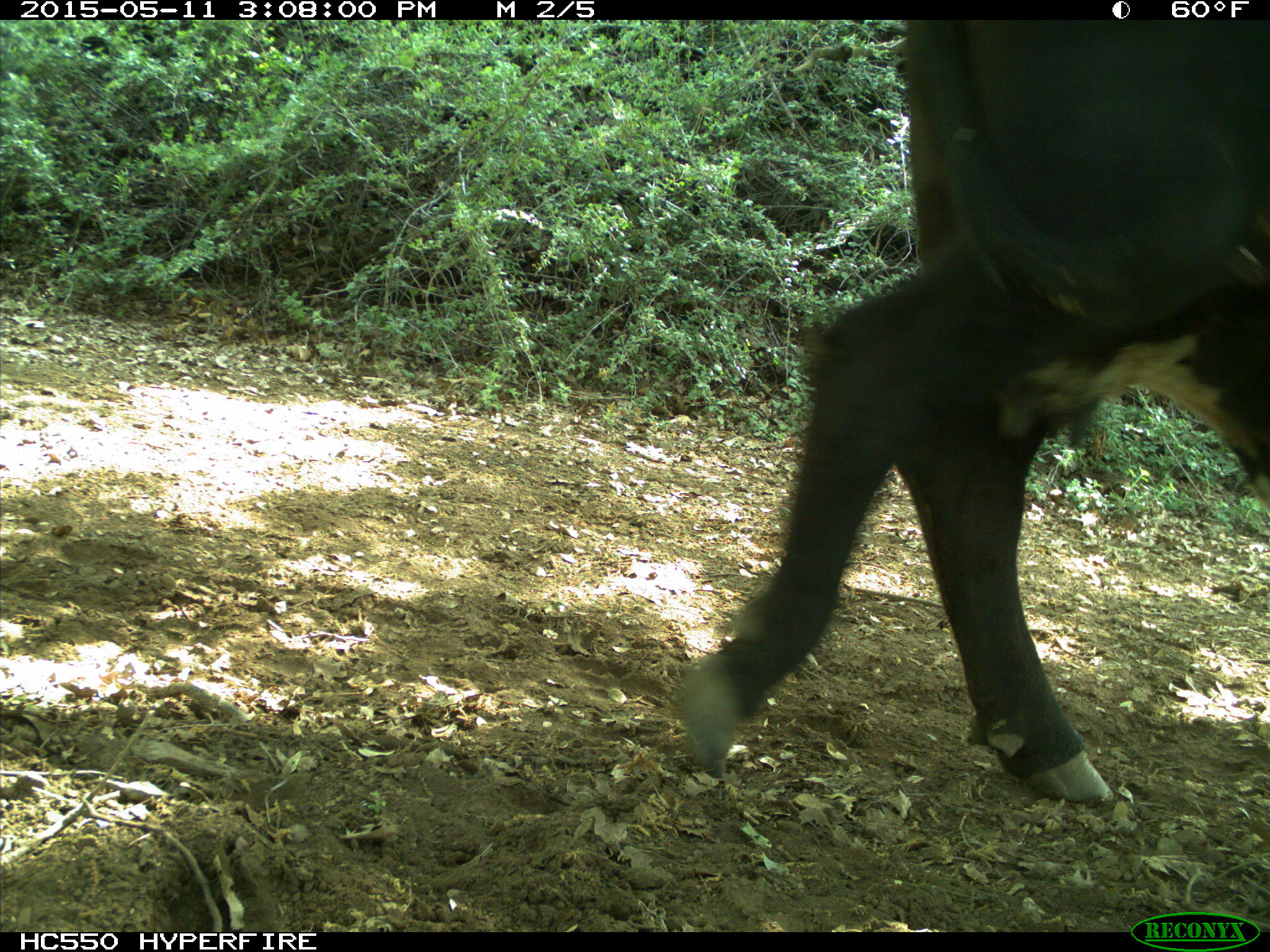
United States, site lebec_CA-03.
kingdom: Animalia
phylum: Chordata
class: Mammalia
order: Artiodactyla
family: Bovidae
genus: Bos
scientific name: Bos taurus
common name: domestic cow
Bos taurus (domestic cow).